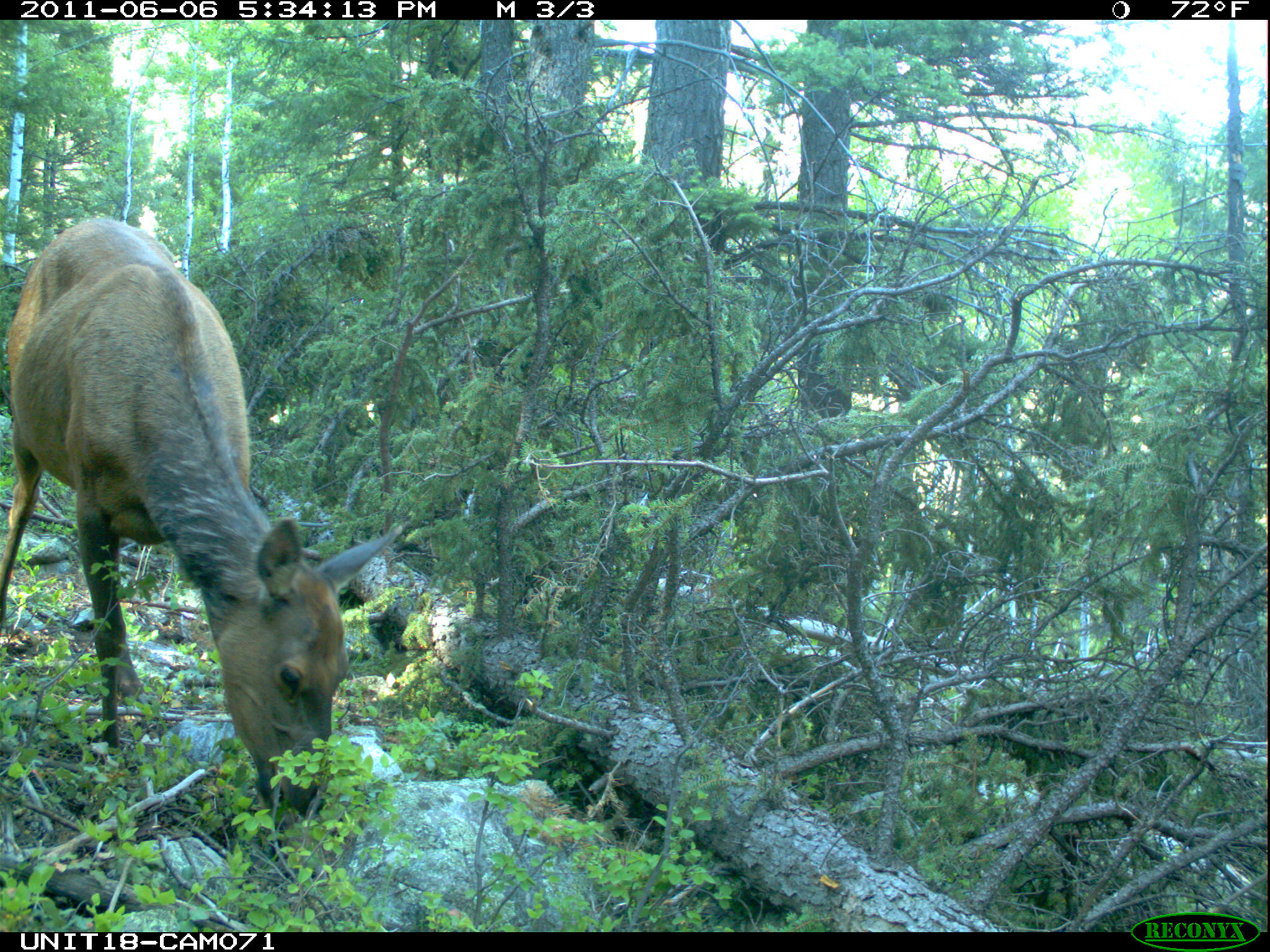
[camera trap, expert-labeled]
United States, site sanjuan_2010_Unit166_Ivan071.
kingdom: Animalia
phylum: Chordata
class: Mammalia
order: Artiodactyla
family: Cervidae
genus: Cervus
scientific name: Cervus elaphus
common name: red deer